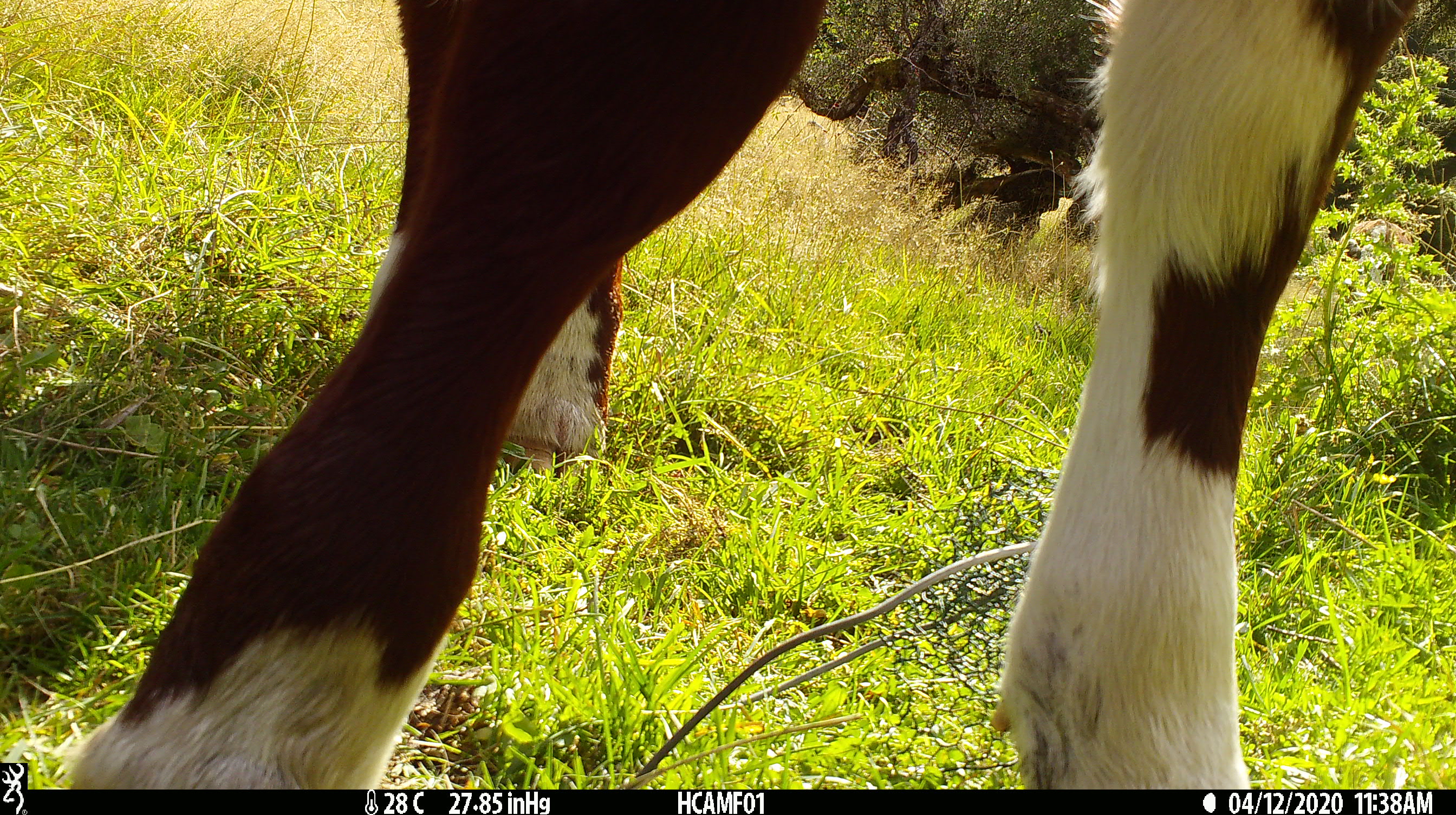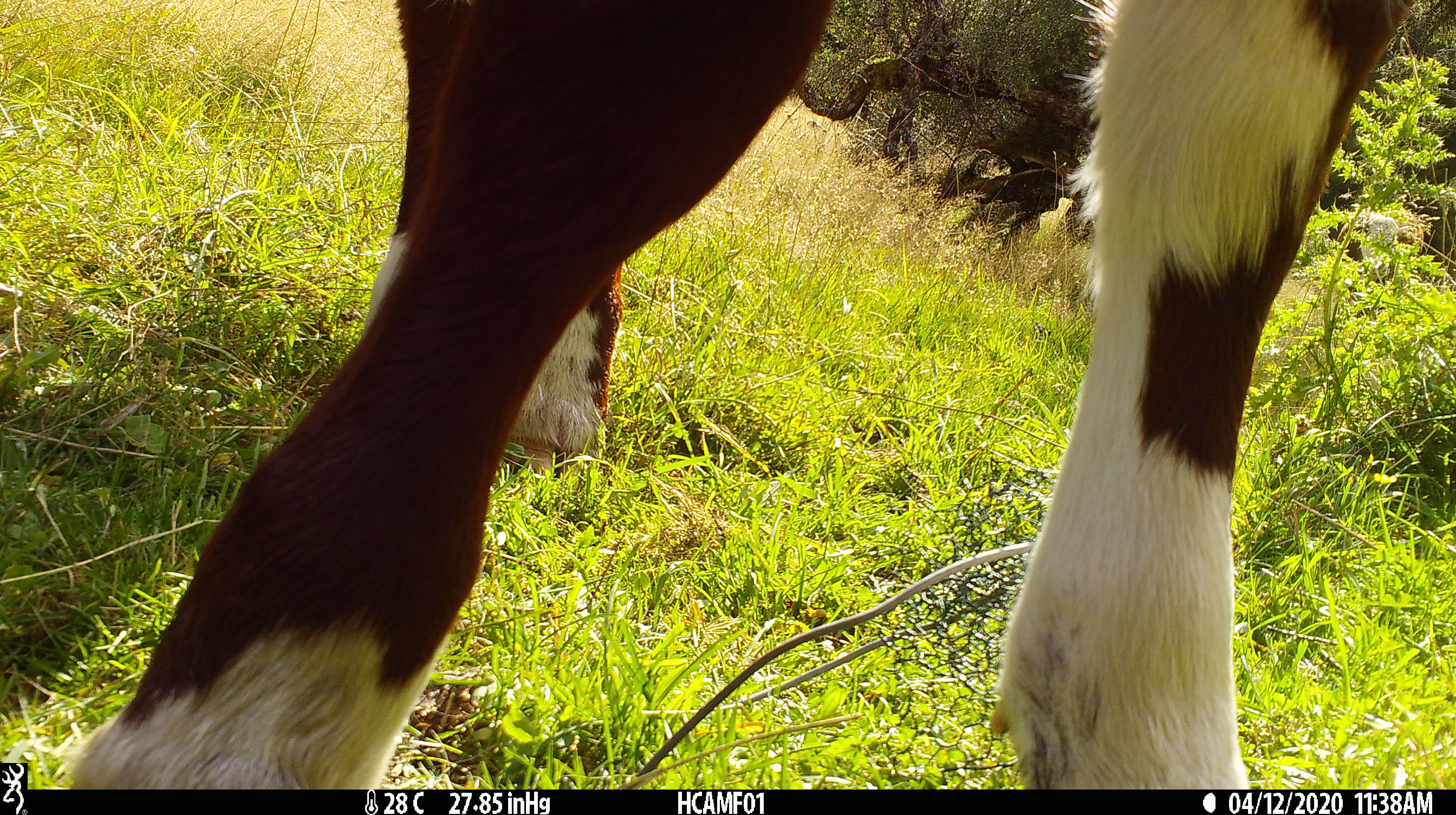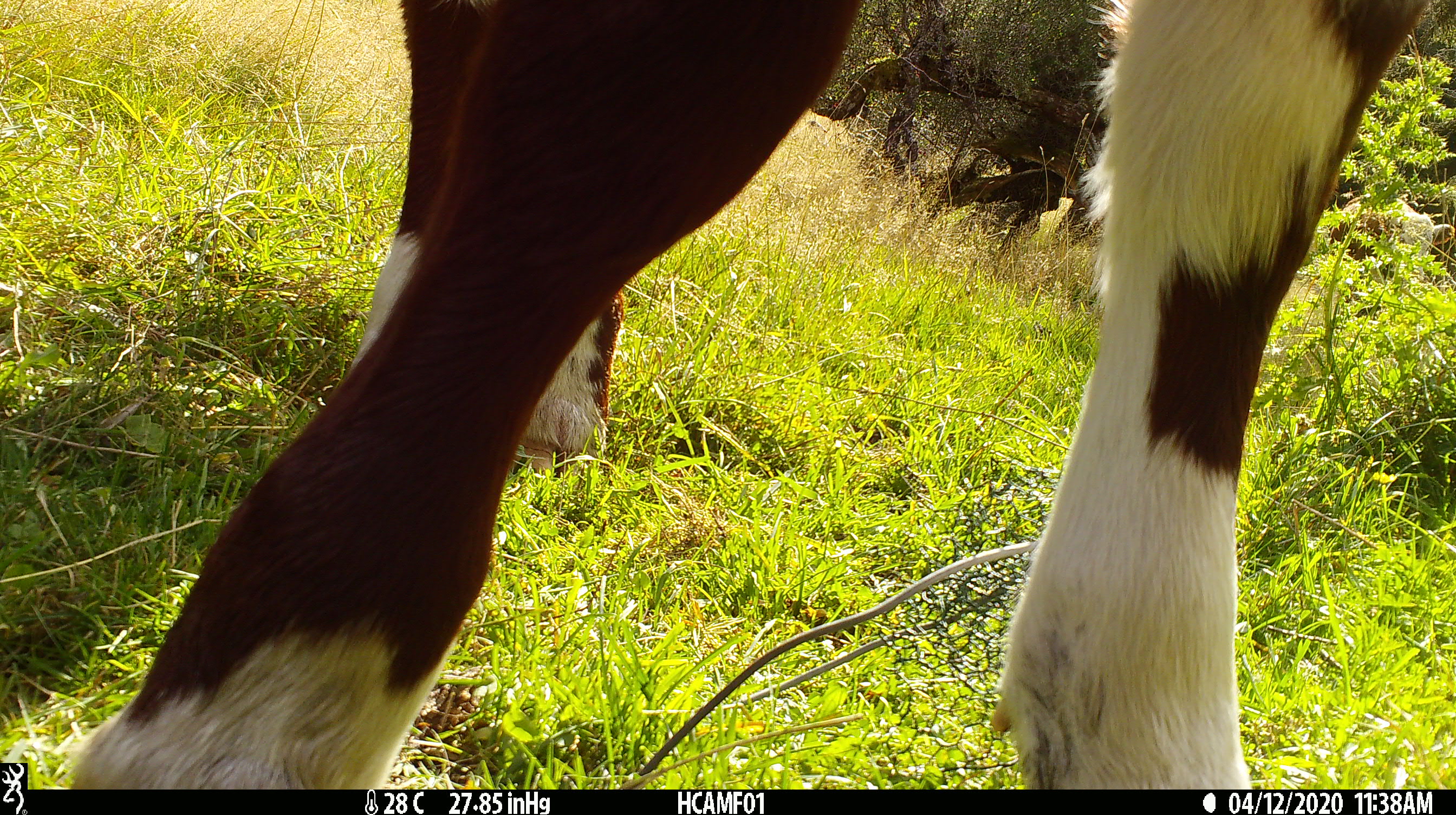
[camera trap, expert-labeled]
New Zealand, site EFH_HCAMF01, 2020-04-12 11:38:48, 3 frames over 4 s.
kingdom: Animalia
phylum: Chordata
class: Mammalia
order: Artiodactyla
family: Bovidae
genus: Bos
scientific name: Bos taurus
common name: domestic cow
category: cow